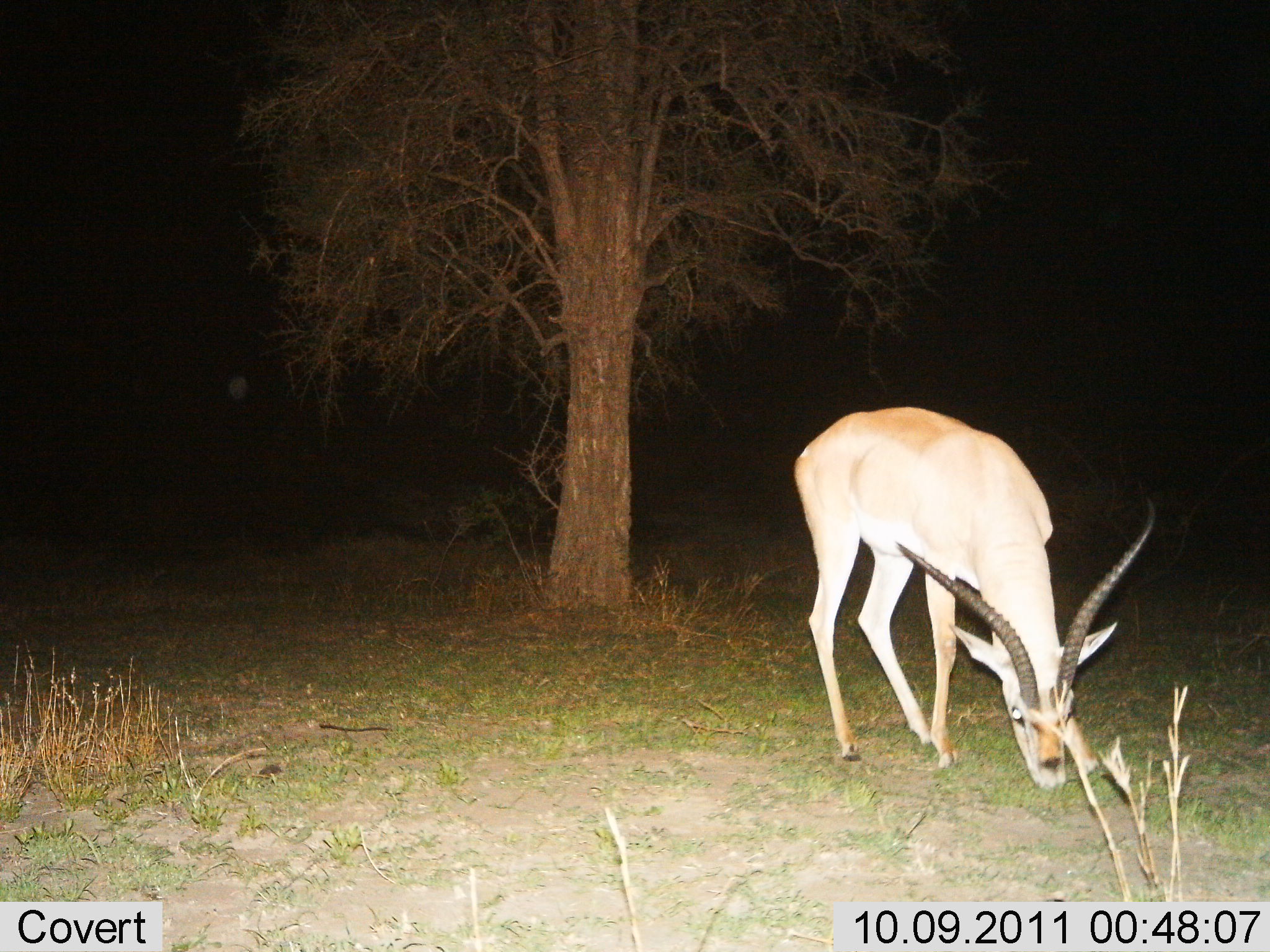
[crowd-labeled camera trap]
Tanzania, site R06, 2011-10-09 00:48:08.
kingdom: Animalia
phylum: Chordata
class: Mammalia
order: Artiodactyla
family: Bovidae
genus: Aepyceros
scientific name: Aepyceros melampus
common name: impala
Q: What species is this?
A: Impala (Aepyceros melampus).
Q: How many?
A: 1.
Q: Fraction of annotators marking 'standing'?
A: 17%.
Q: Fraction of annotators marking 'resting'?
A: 0%.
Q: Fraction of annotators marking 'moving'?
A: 0%.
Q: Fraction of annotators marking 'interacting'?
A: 0%.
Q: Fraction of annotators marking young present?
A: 0%.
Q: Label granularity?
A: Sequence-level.